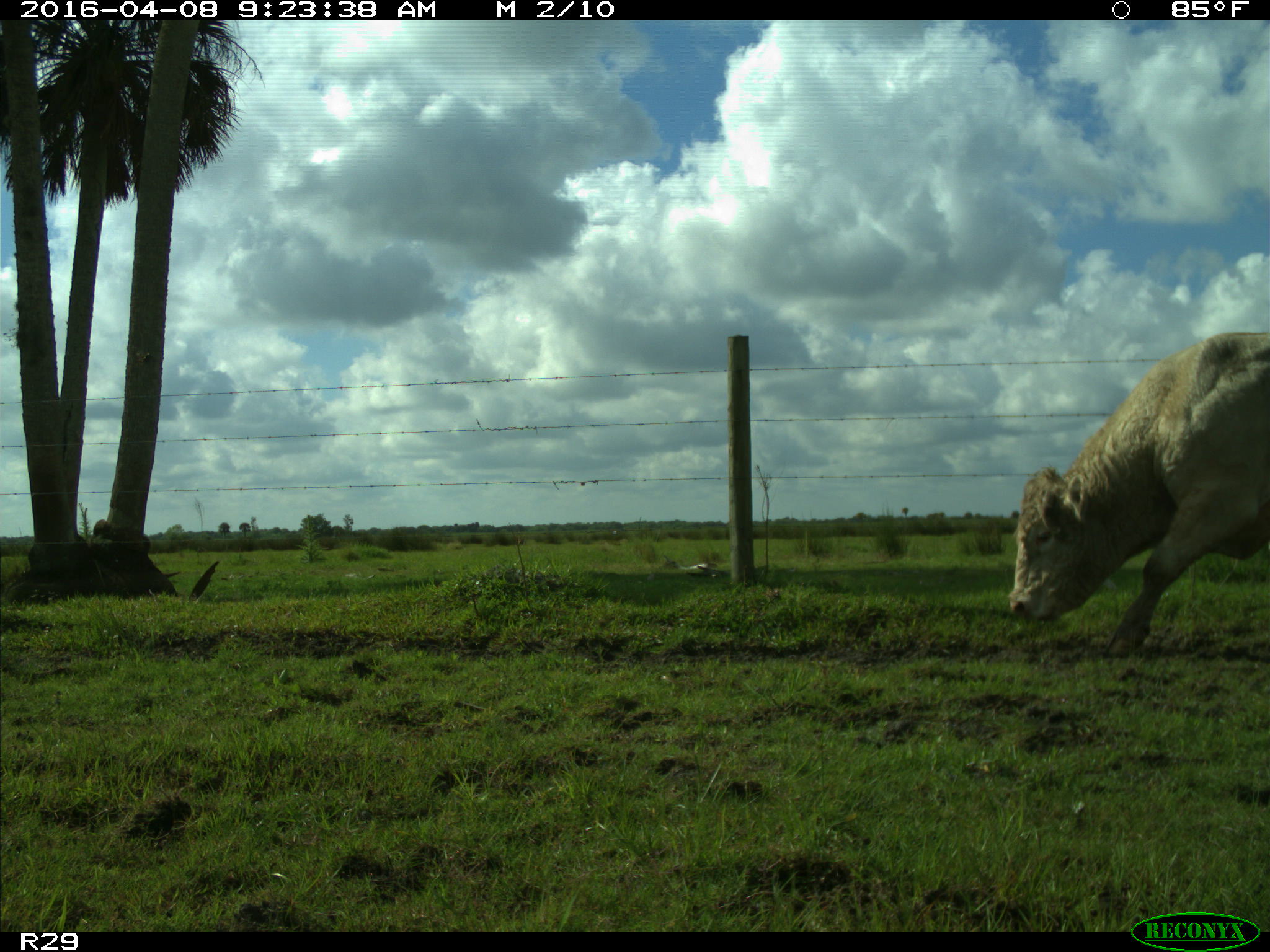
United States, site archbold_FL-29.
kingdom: Animalia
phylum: Chordata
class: Mammalia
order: Artiodactyla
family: Bovidae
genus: Bos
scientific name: Bos taurus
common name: domestic cow